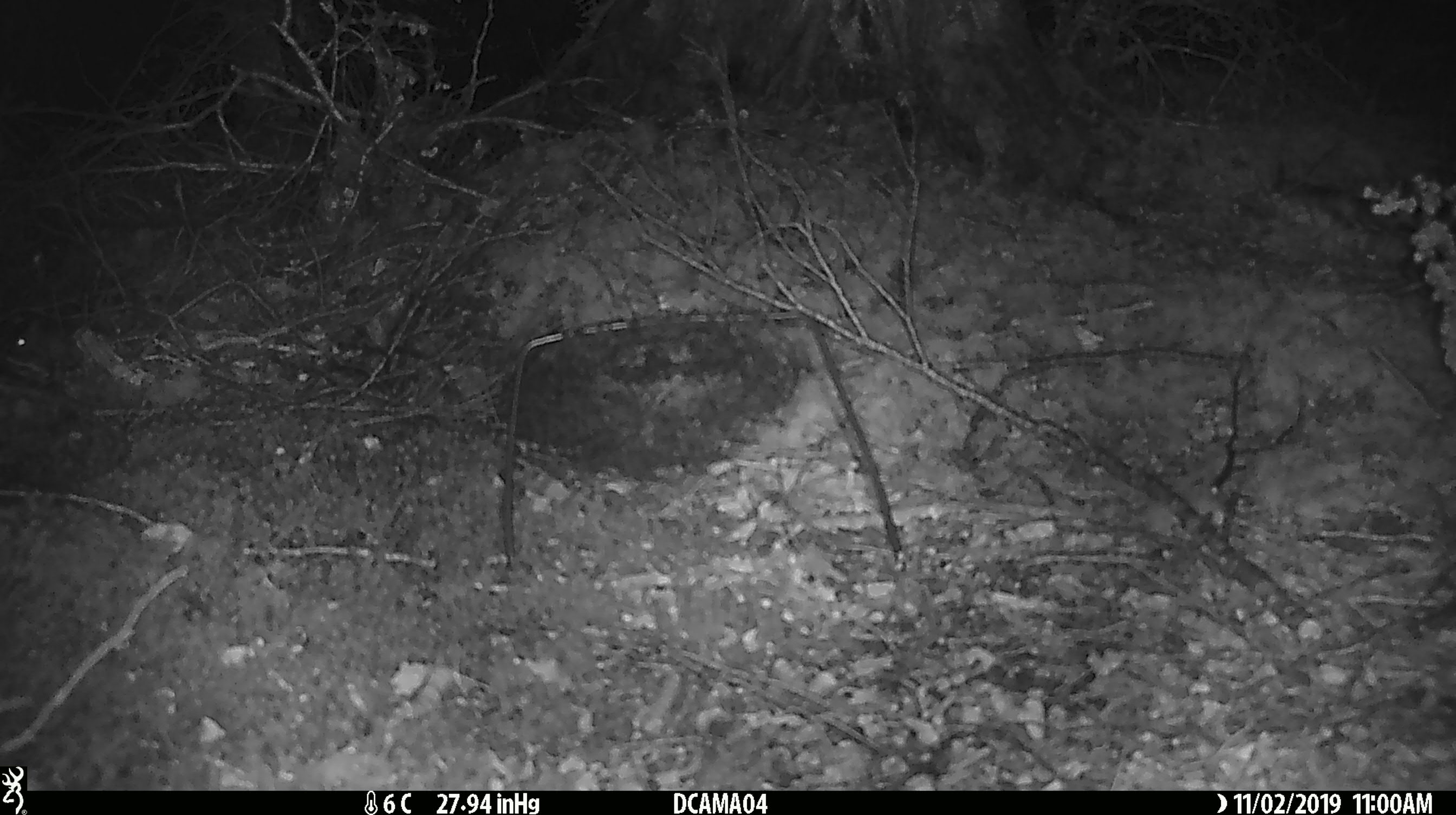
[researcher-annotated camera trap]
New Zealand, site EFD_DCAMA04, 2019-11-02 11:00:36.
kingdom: Animalia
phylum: Chordata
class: Mammalia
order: Rodentia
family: Muridae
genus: Mus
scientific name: Mus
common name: mouse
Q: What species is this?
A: Mouse (Mus).